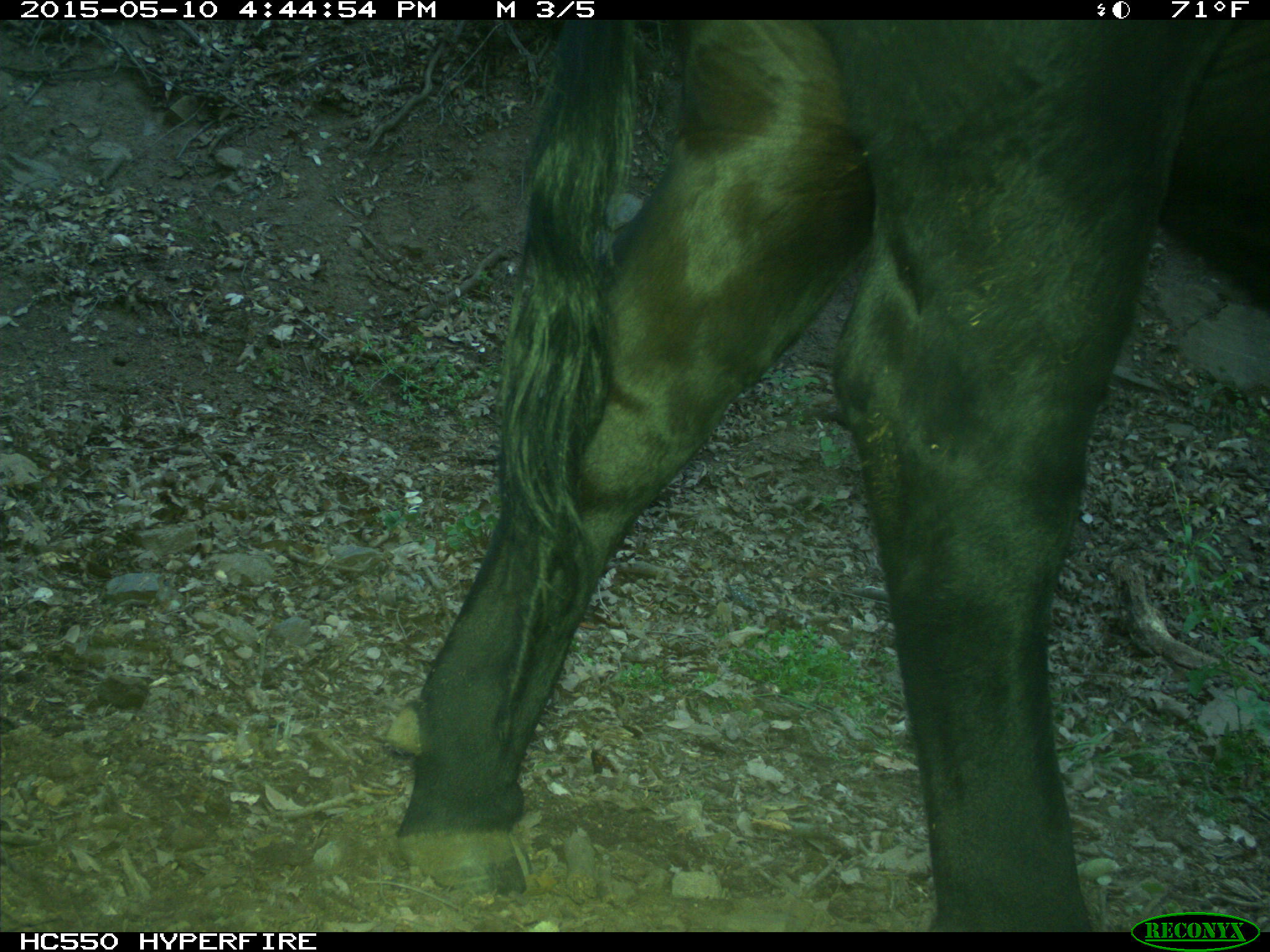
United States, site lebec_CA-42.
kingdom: Animalia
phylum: Chordata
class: Mammalia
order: Artiodactyla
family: Bovidae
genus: Bos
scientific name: Bos taurus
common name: domestic cow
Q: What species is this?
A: Bos taurus (domestic cow).